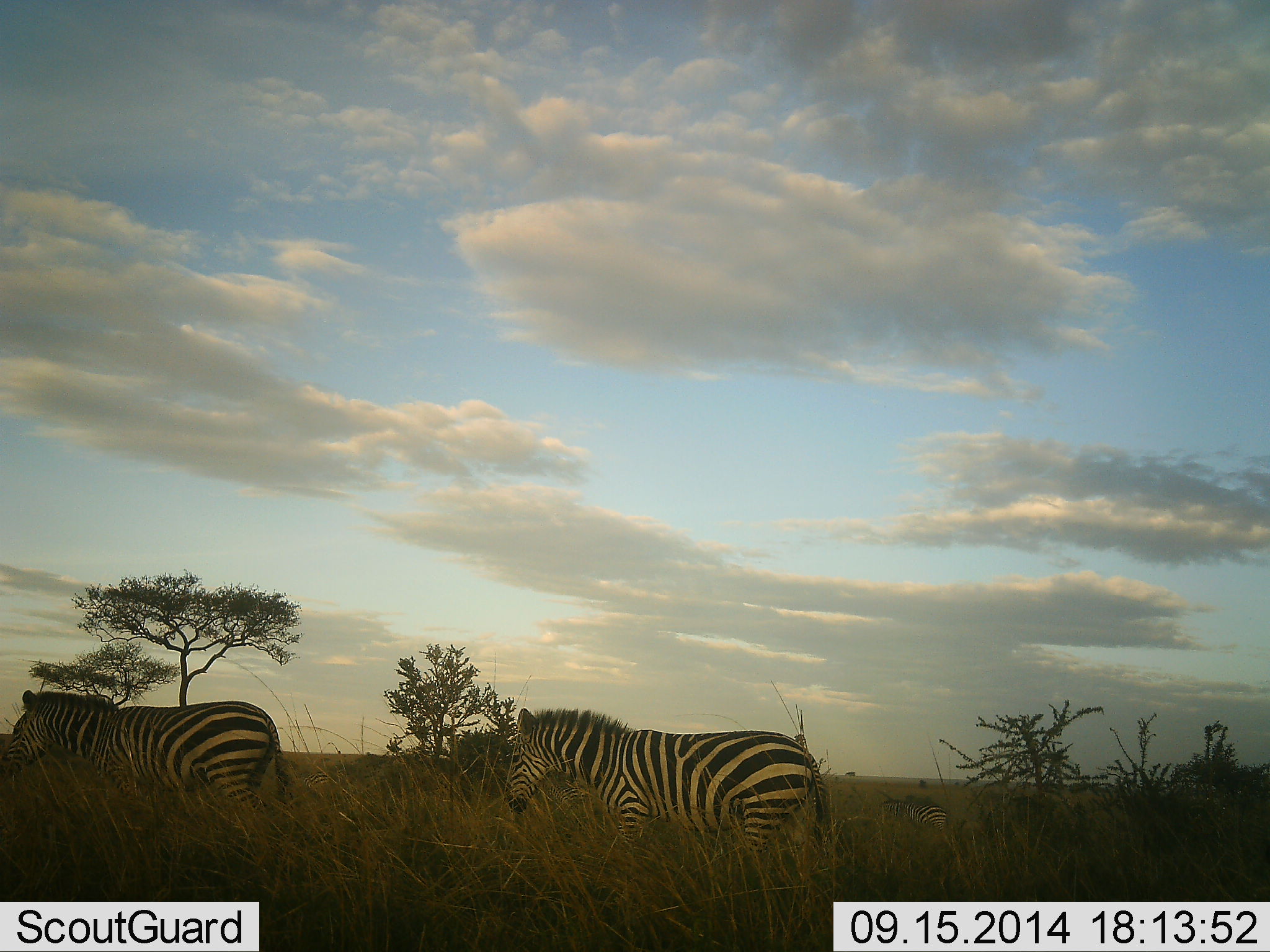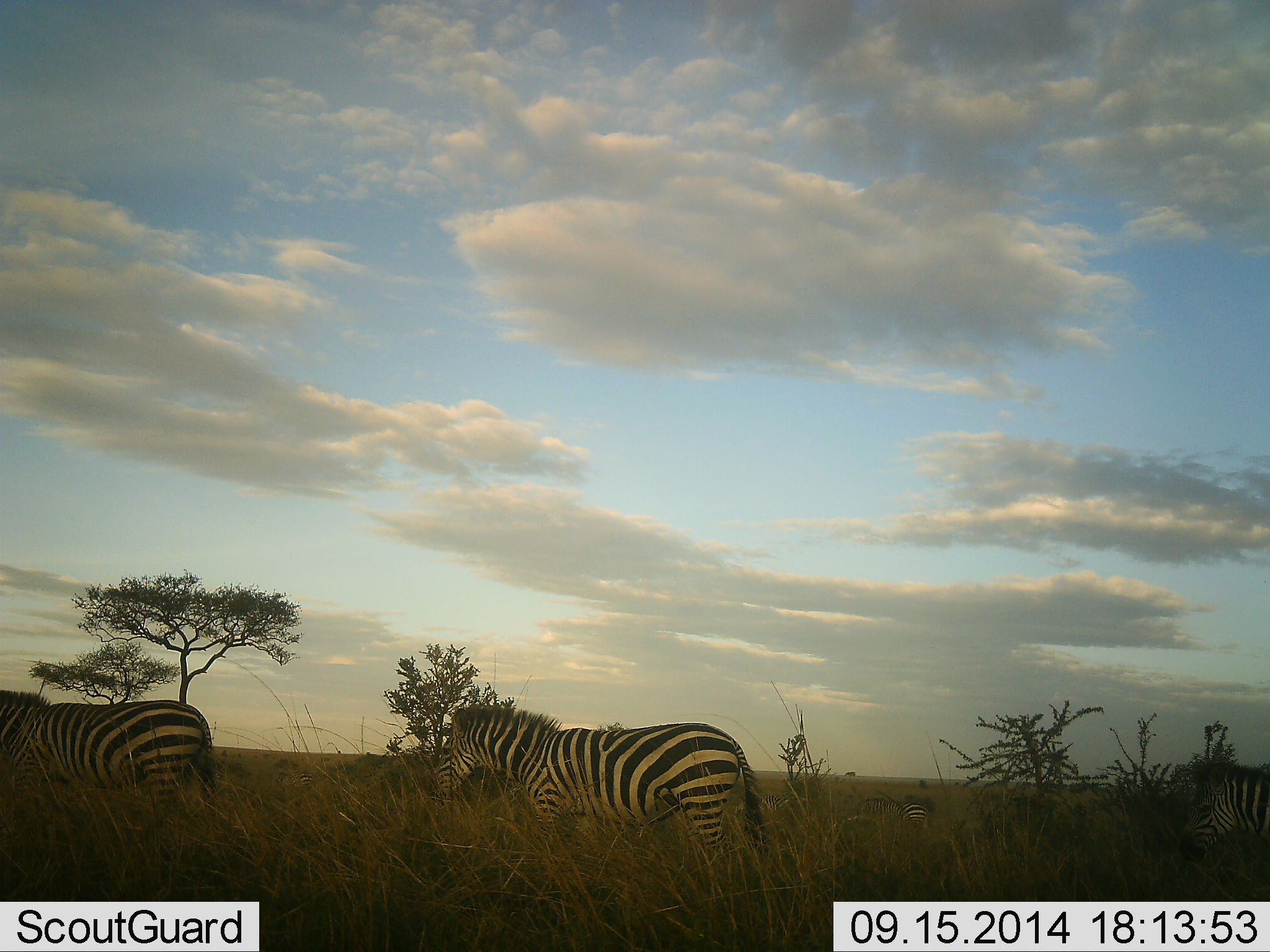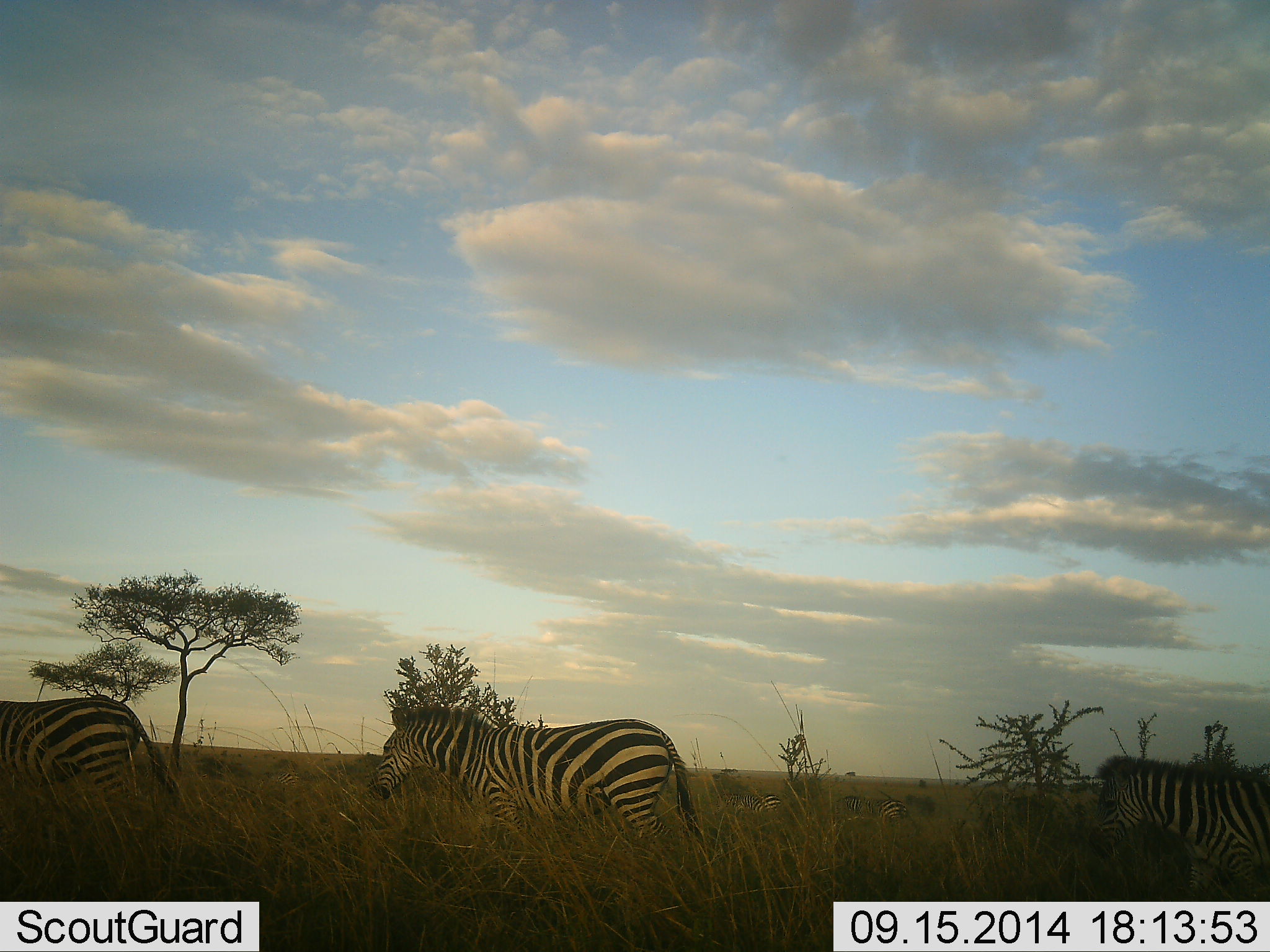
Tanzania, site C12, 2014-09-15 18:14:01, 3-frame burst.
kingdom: Animalia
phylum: Chordata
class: Mammalia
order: Perissodactyla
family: Equidae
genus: Equus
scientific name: Equus quagga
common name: plains zebra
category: zebra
Zebra (plains zebra) (Equus quagga), count 3. Behavior (volunteer vote fractions): standing 10%, resting 0%, moving 100%, interacting 0%. Young present (vote fraction): 0%. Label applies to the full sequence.